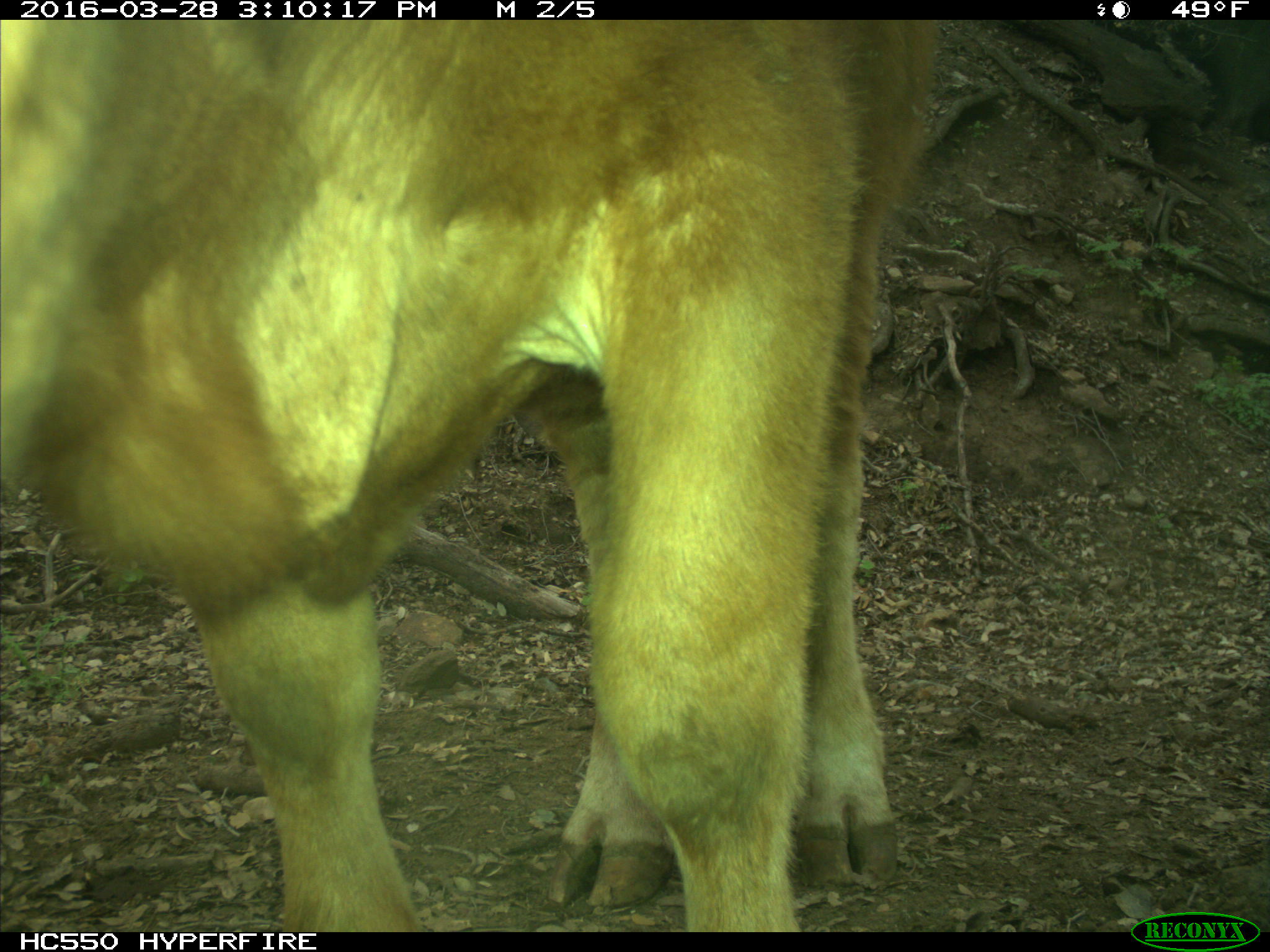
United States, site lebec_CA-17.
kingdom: Animalia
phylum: Chordata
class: Mammalia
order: Artiodactyla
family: Bovidae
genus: Bos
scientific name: Bos taurus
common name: domestic cow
Bos taurus (domestic cow).